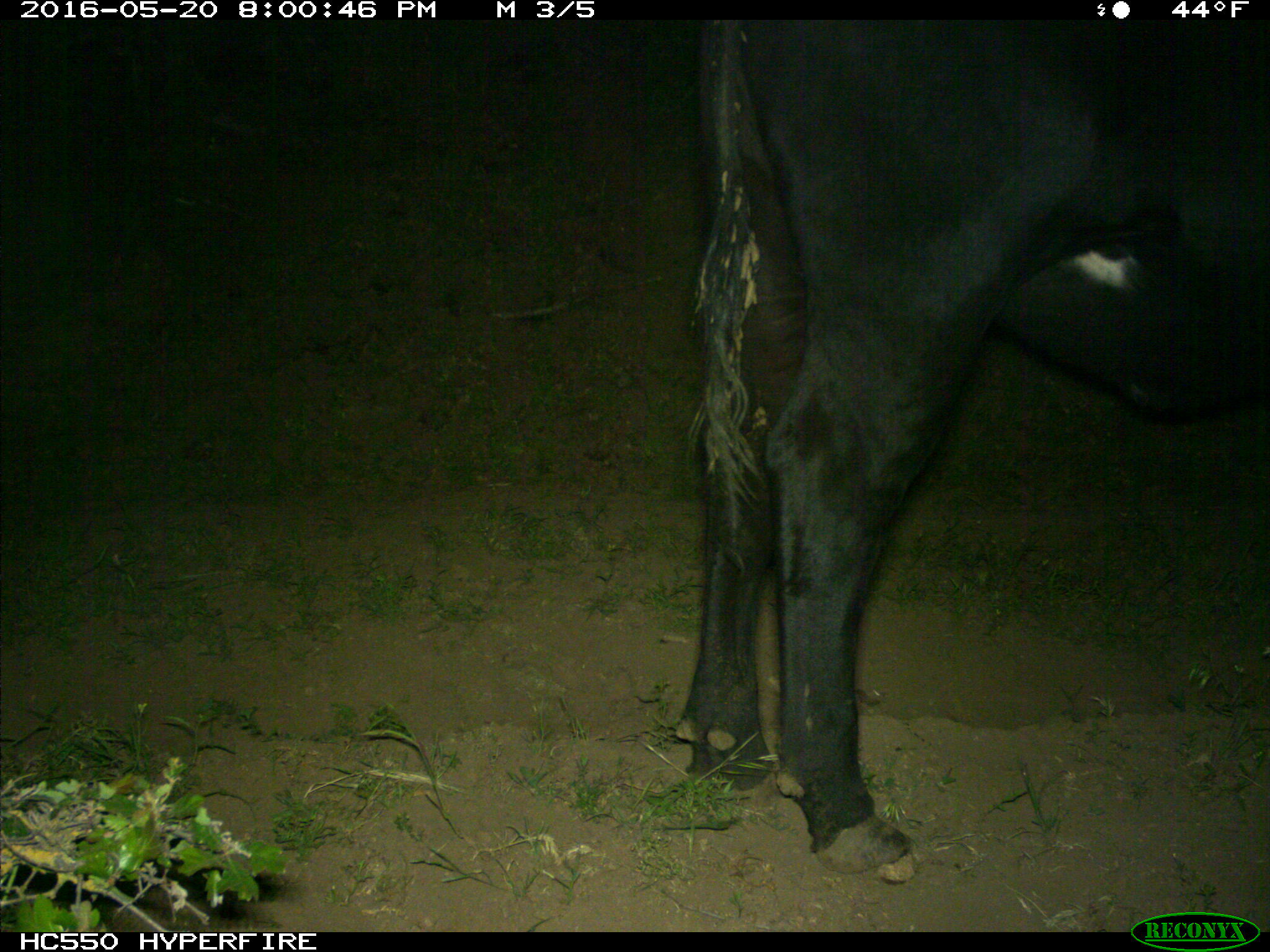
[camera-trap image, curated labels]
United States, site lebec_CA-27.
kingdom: Animalia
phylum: Chordata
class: Mammalia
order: Artiodactyla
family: Bovidae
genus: Bos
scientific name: Bos taurus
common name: domestic cow